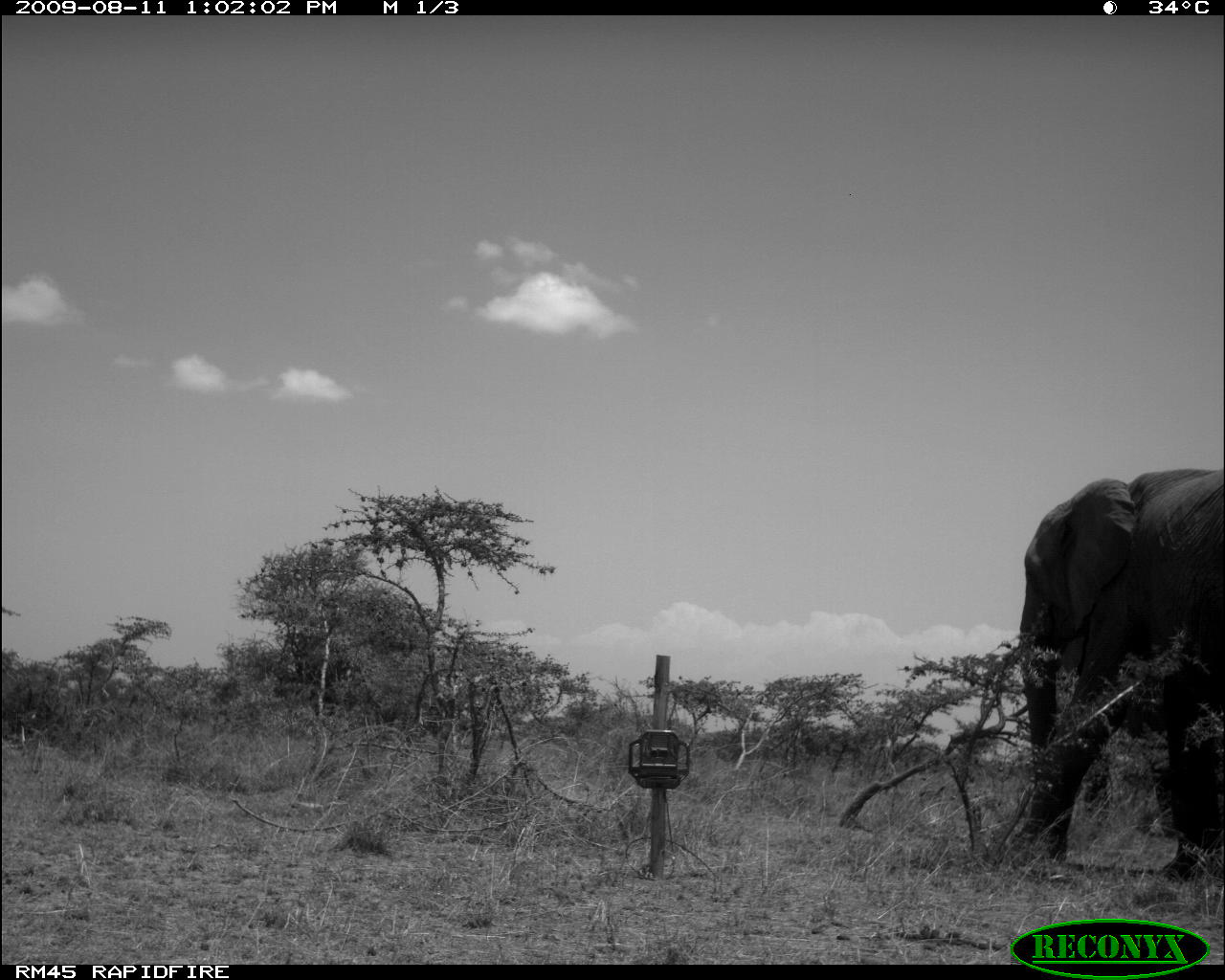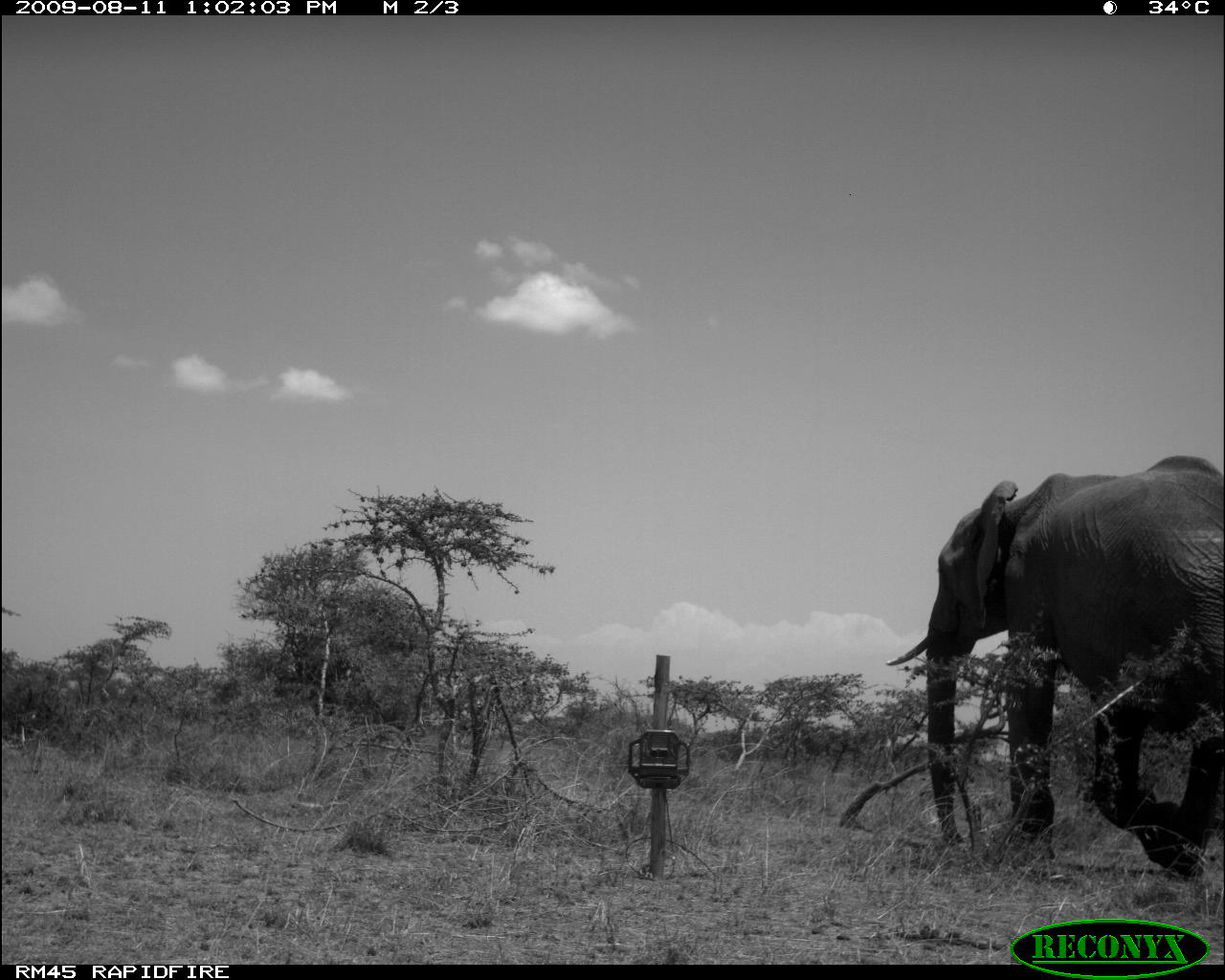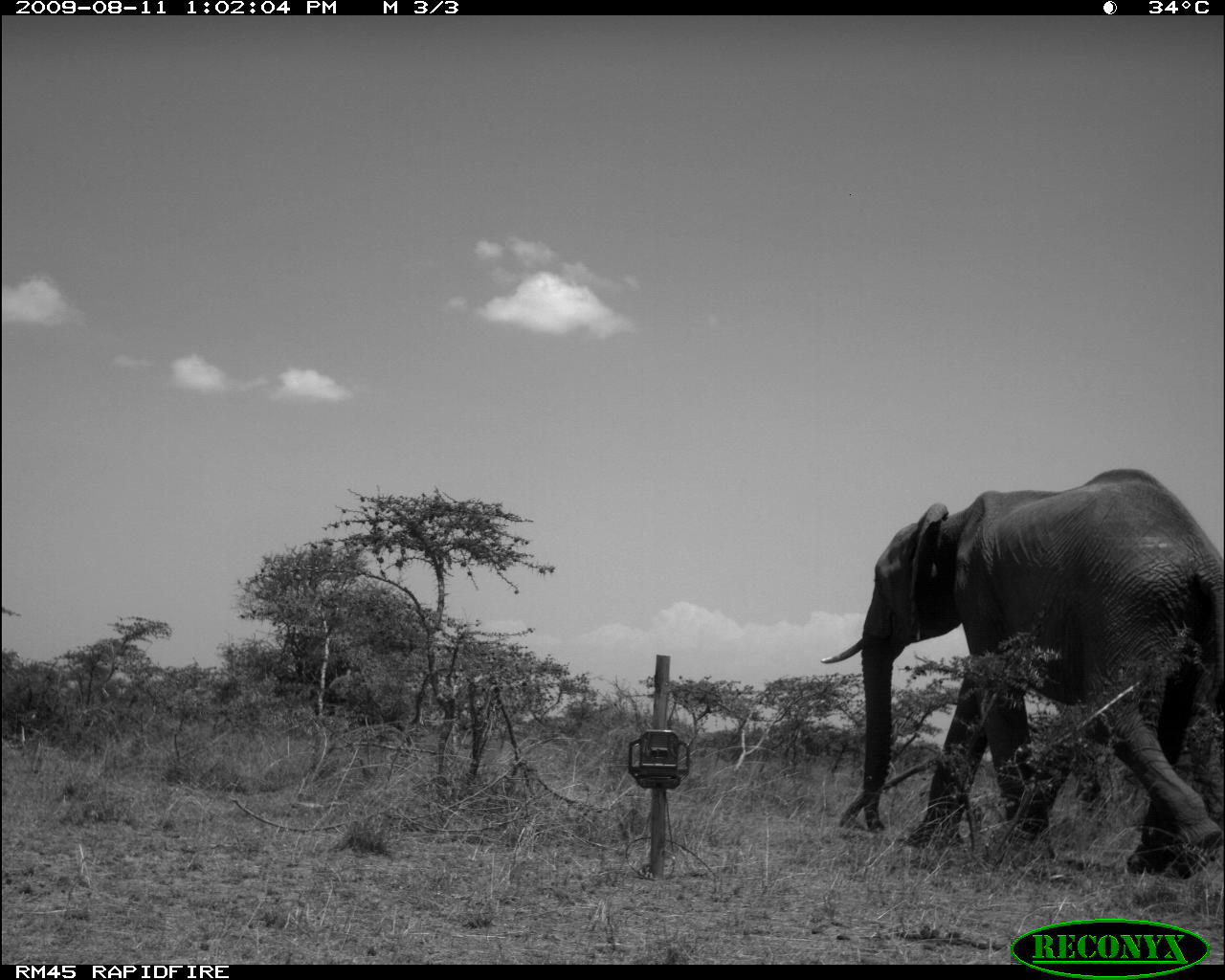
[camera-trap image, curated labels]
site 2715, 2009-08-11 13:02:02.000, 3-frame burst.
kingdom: Animalia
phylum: Chordata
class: Mammalia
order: Proboscidea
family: Elephantidae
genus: Loxodonta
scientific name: Loxodonta africana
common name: african bush elephant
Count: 2.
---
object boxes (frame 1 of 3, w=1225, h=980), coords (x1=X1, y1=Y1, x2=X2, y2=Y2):
loxodonta africana: (x1=1019, y1=461, x2=1225, y2=885)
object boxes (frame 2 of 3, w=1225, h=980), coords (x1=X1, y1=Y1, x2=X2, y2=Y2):
loxodonta africana: (x1=885, y1=453, x2=1225, y2=866)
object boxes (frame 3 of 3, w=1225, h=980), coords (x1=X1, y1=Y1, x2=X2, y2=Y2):
loxodonta africana: (x1=821, y1=466, x2=1225, y2=874)